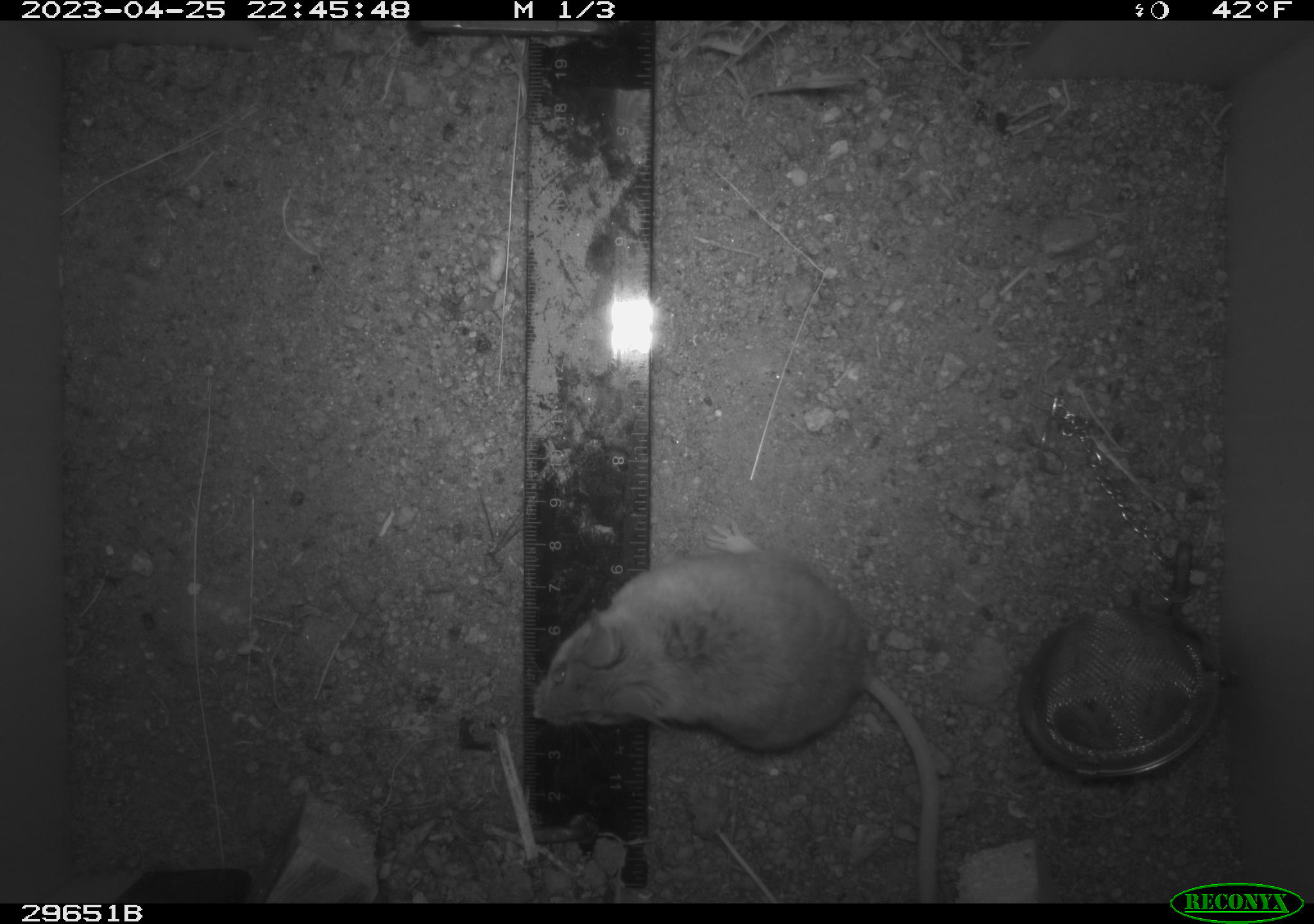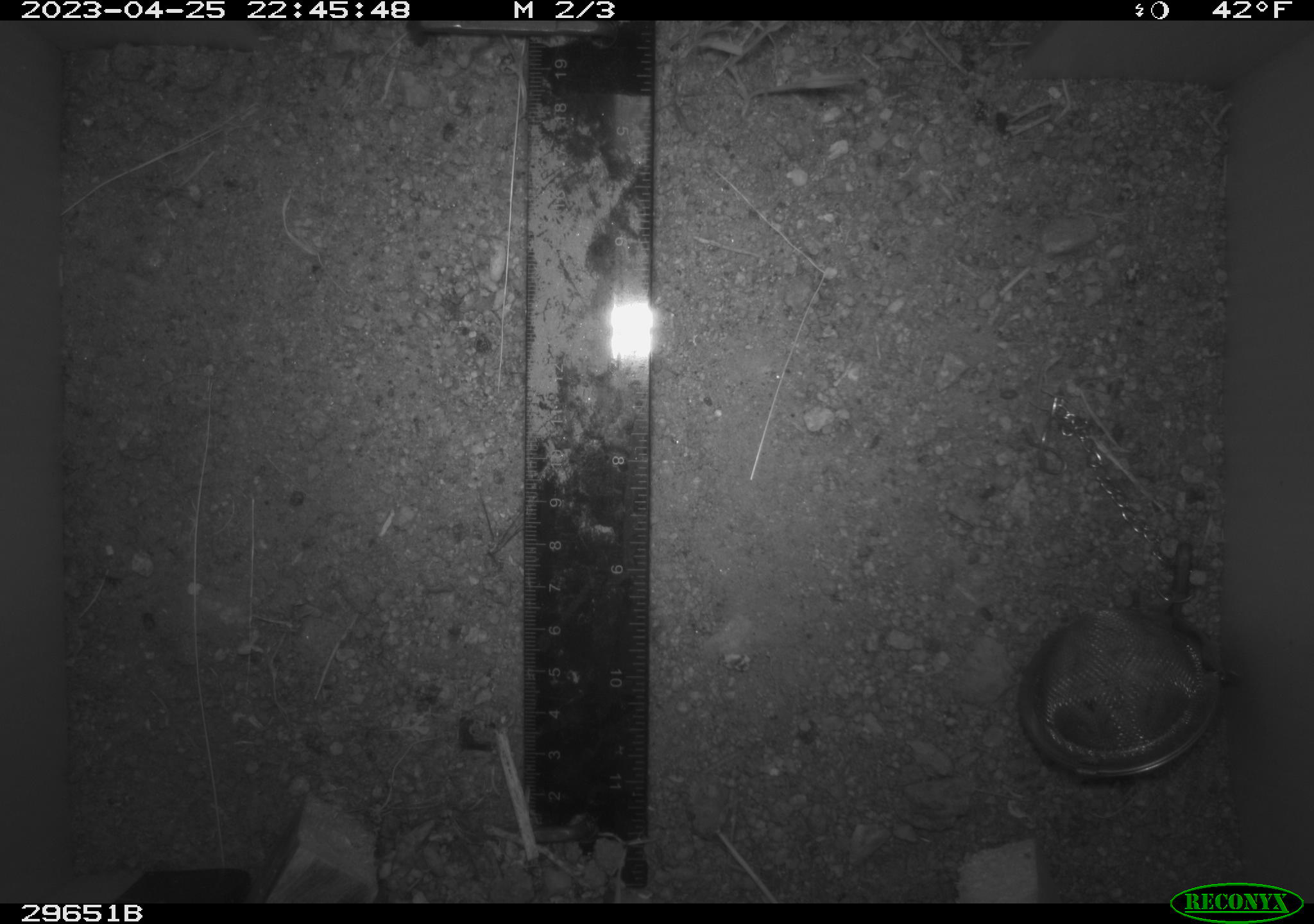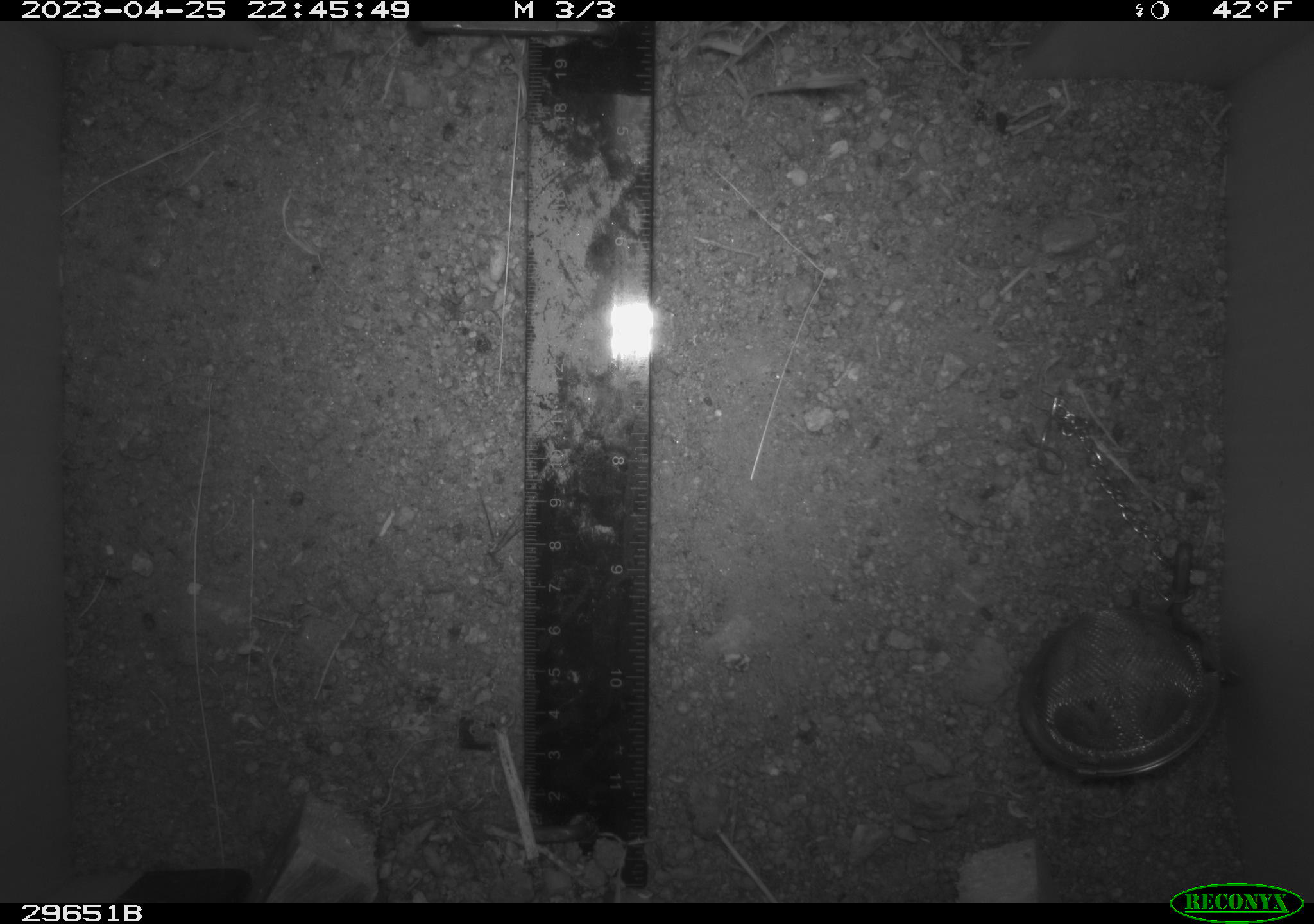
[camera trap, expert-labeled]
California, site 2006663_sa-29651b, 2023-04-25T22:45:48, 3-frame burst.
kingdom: Animalia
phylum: Chordata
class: Mammalia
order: Rodentia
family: Cricetidae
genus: Peromyscus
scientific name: Peromyscus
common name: deer mice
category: peromyscus species